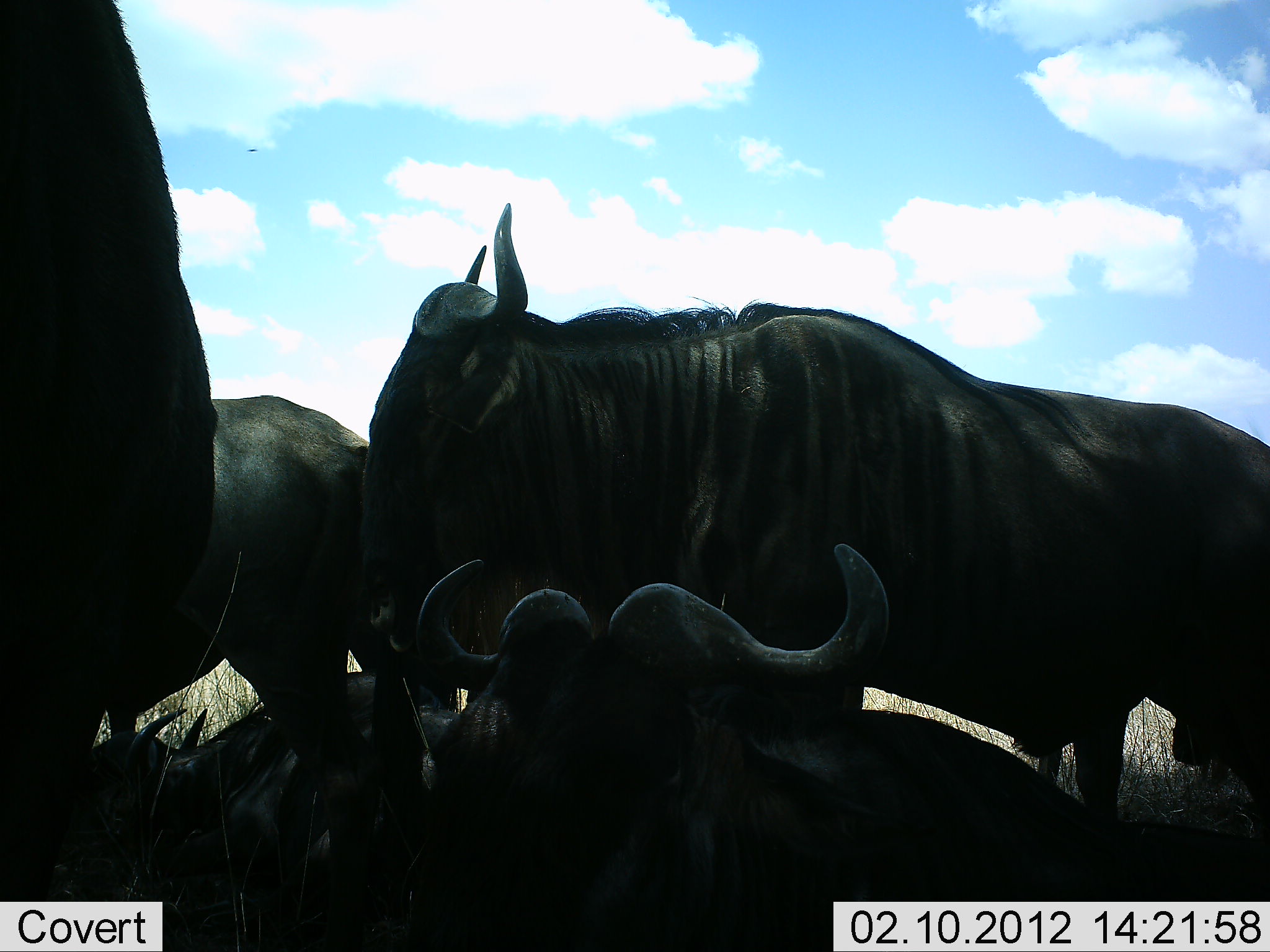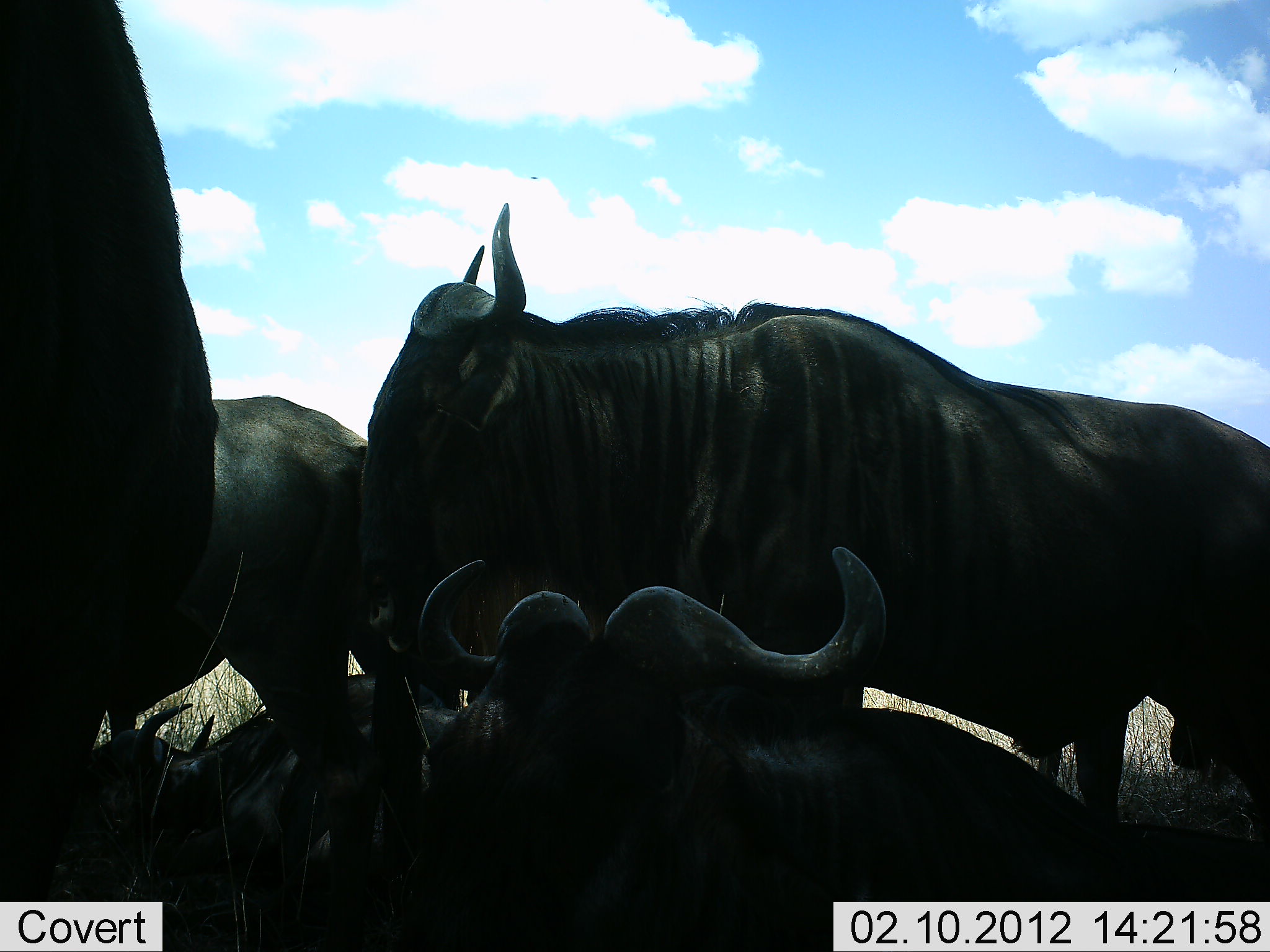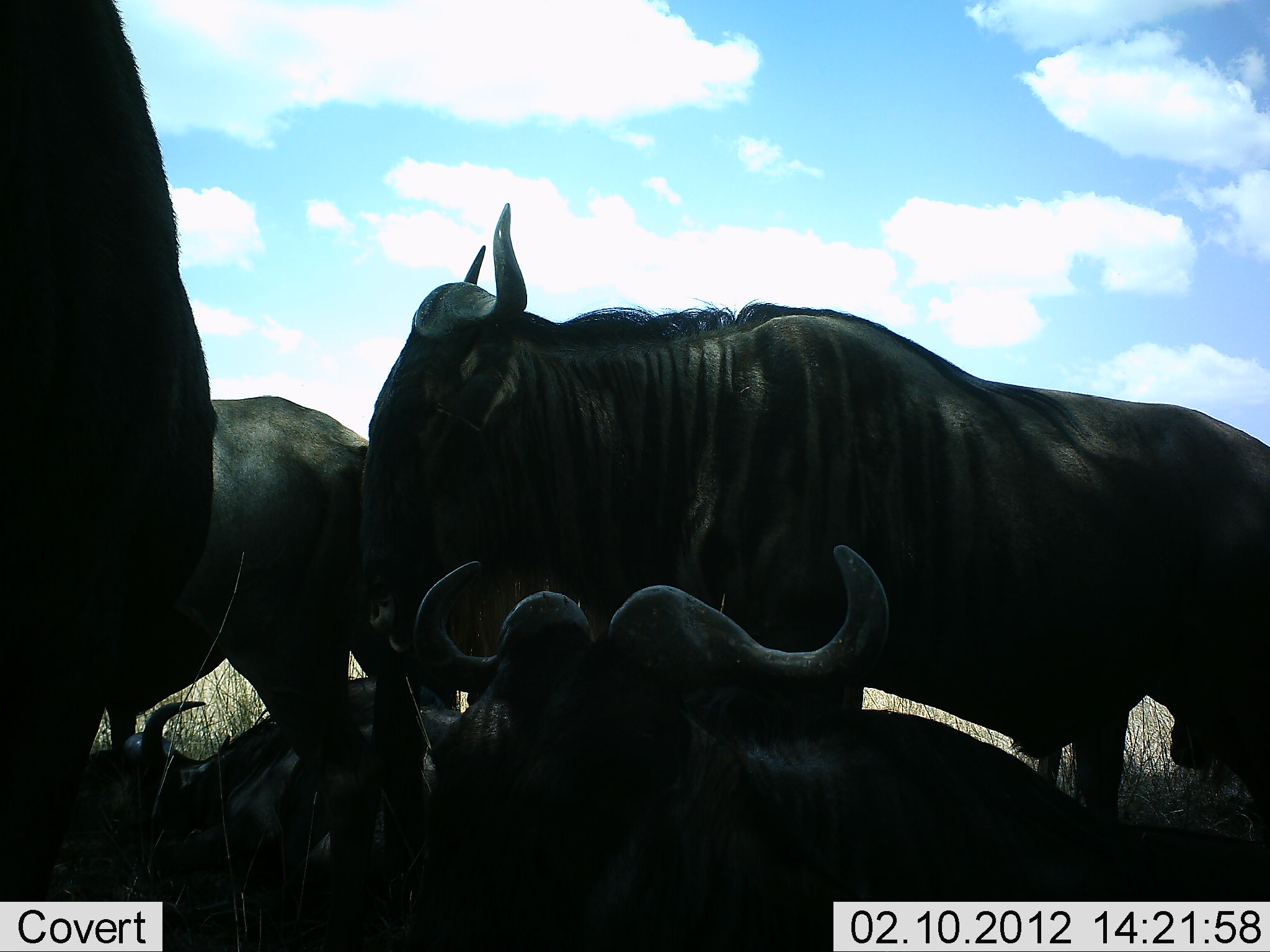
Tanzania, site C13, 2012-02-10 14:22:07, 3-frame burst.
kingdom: Animalia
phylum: Chordata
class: Mammalia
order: Artiodactyla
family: Bovidae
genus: Connochaetes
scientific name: Connochaetes taurinus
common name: blue wildebeest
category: wildebeest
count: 5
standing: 54%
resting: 100%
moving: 0%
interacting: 0%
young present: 8%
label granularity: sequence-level